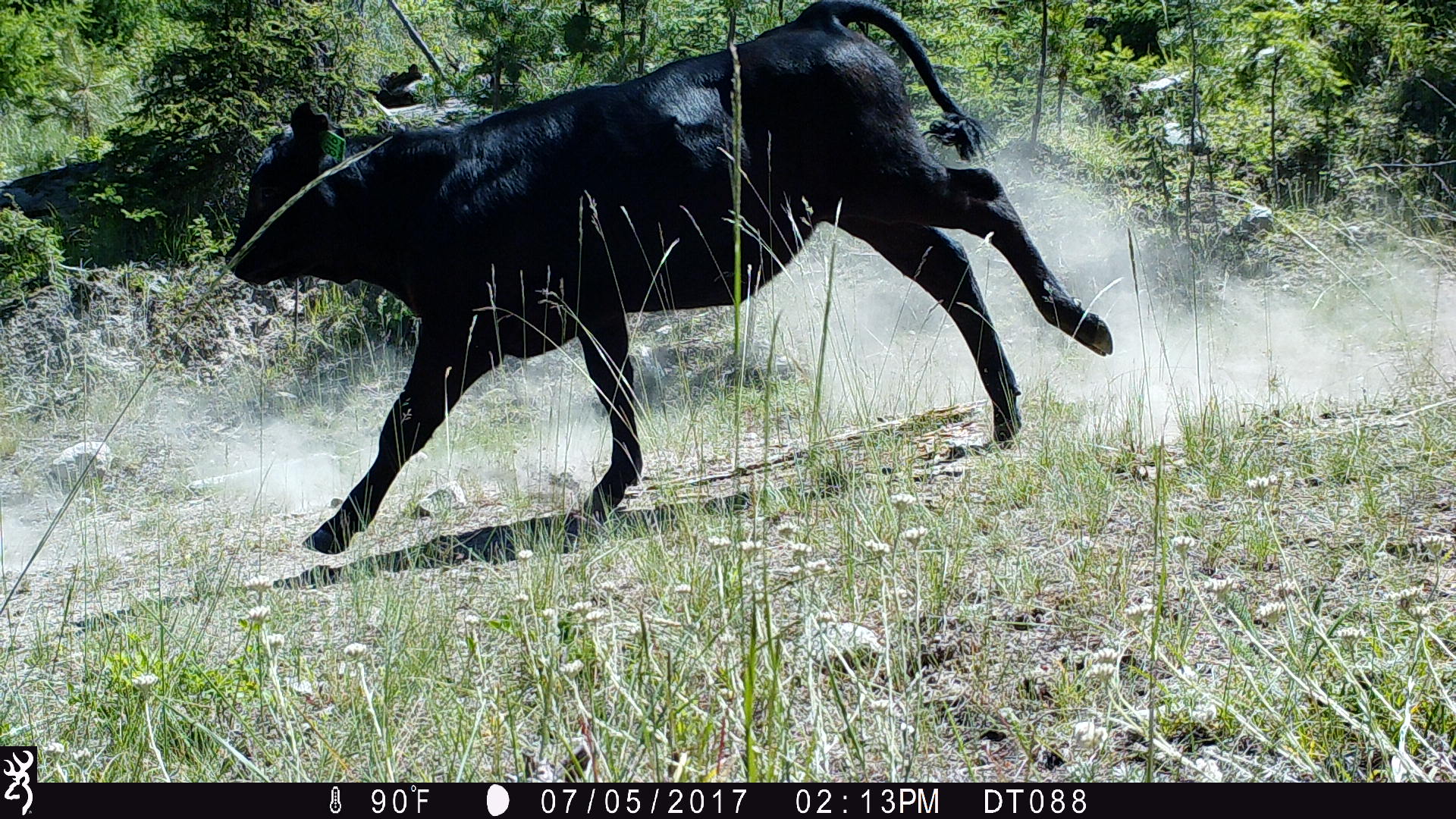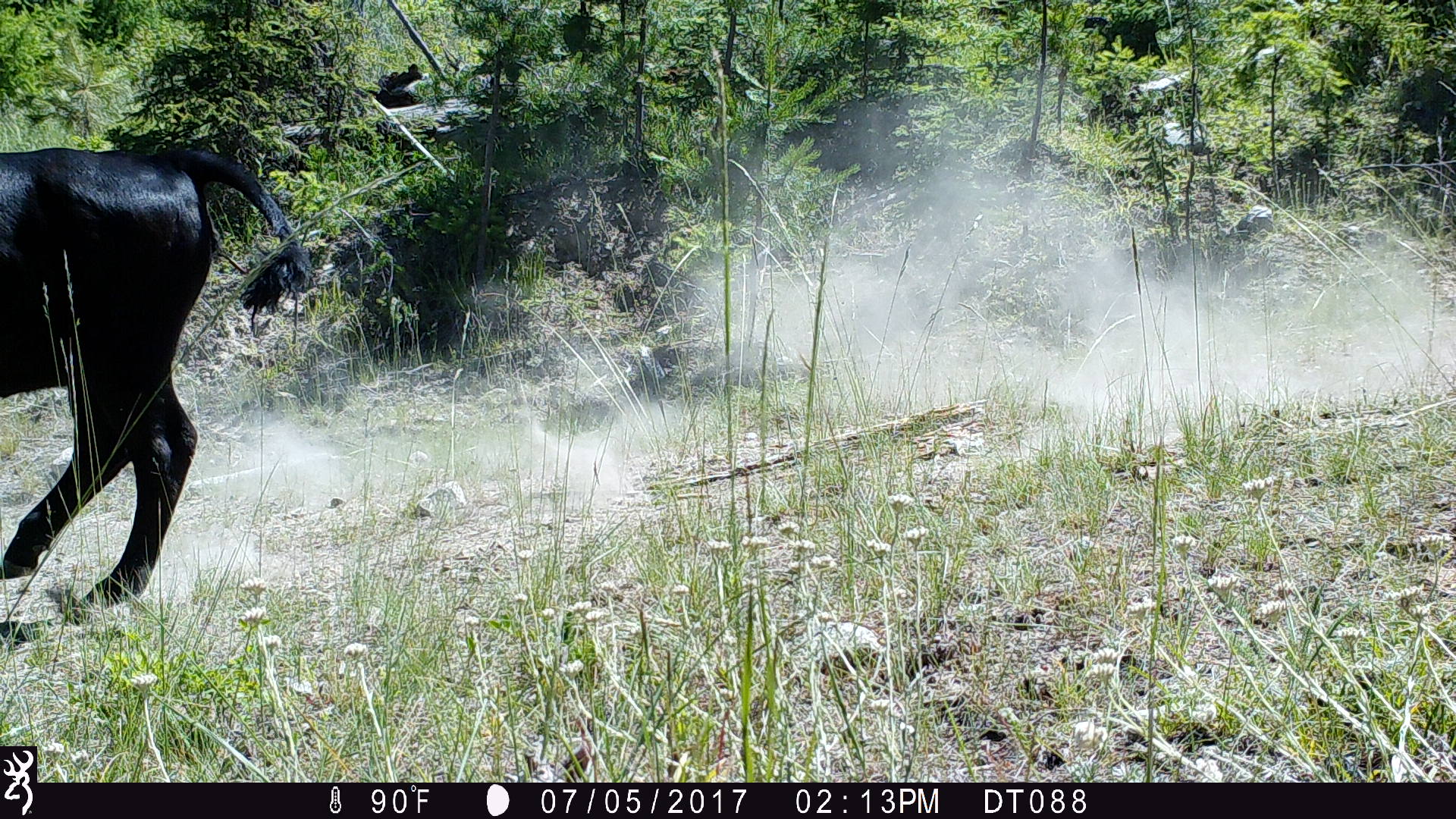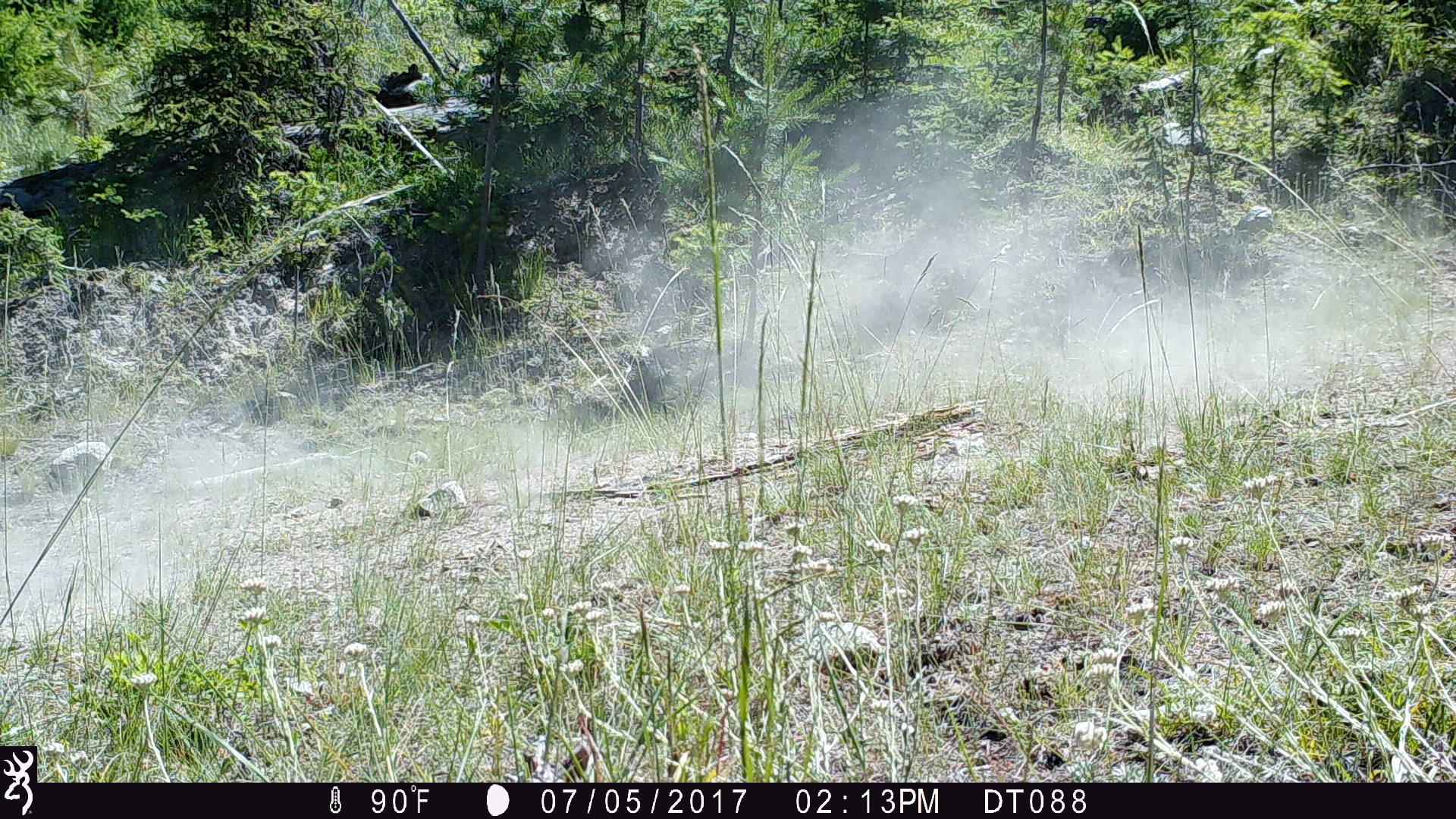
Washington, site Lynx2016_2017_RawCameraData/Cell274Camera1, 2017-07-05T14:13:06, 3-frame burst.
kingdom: Animalia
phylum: Chordata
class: Mammalia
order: Artiodactyla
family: Bovidae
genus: Bos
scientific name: Bos taurus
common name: domestic cattle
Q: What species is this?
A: Domestic cattle (Bos taurus).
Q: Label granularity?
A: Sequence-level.